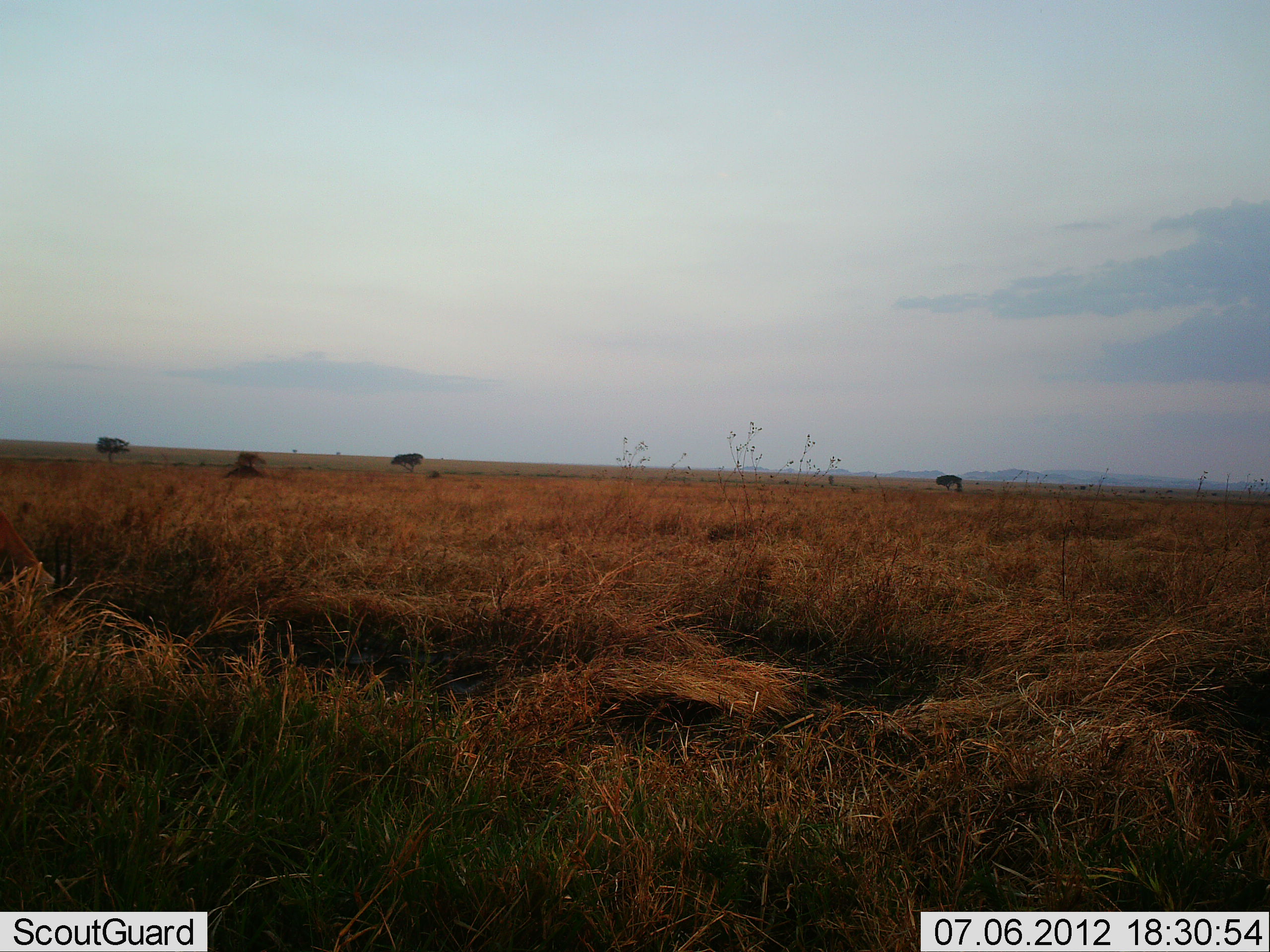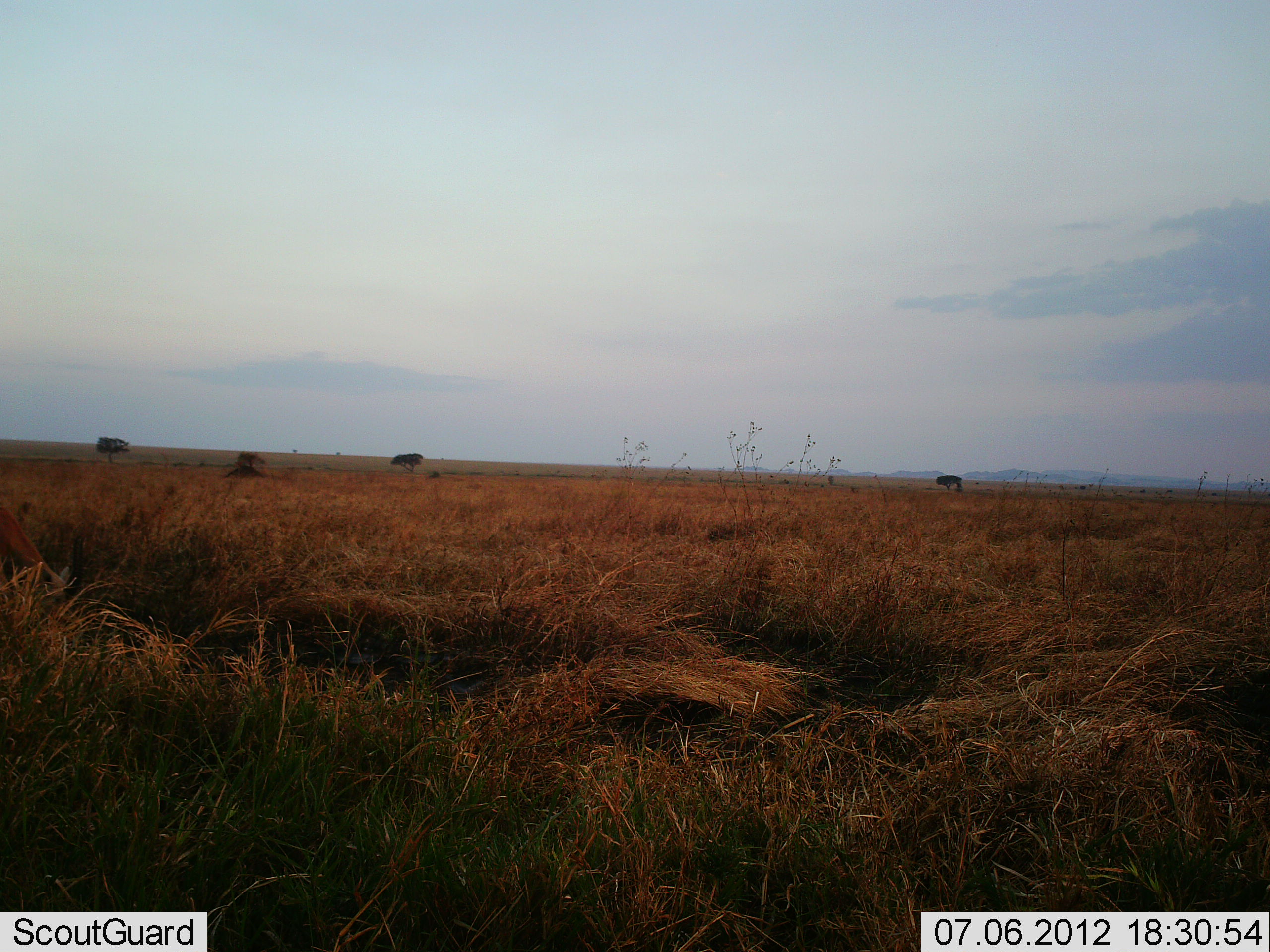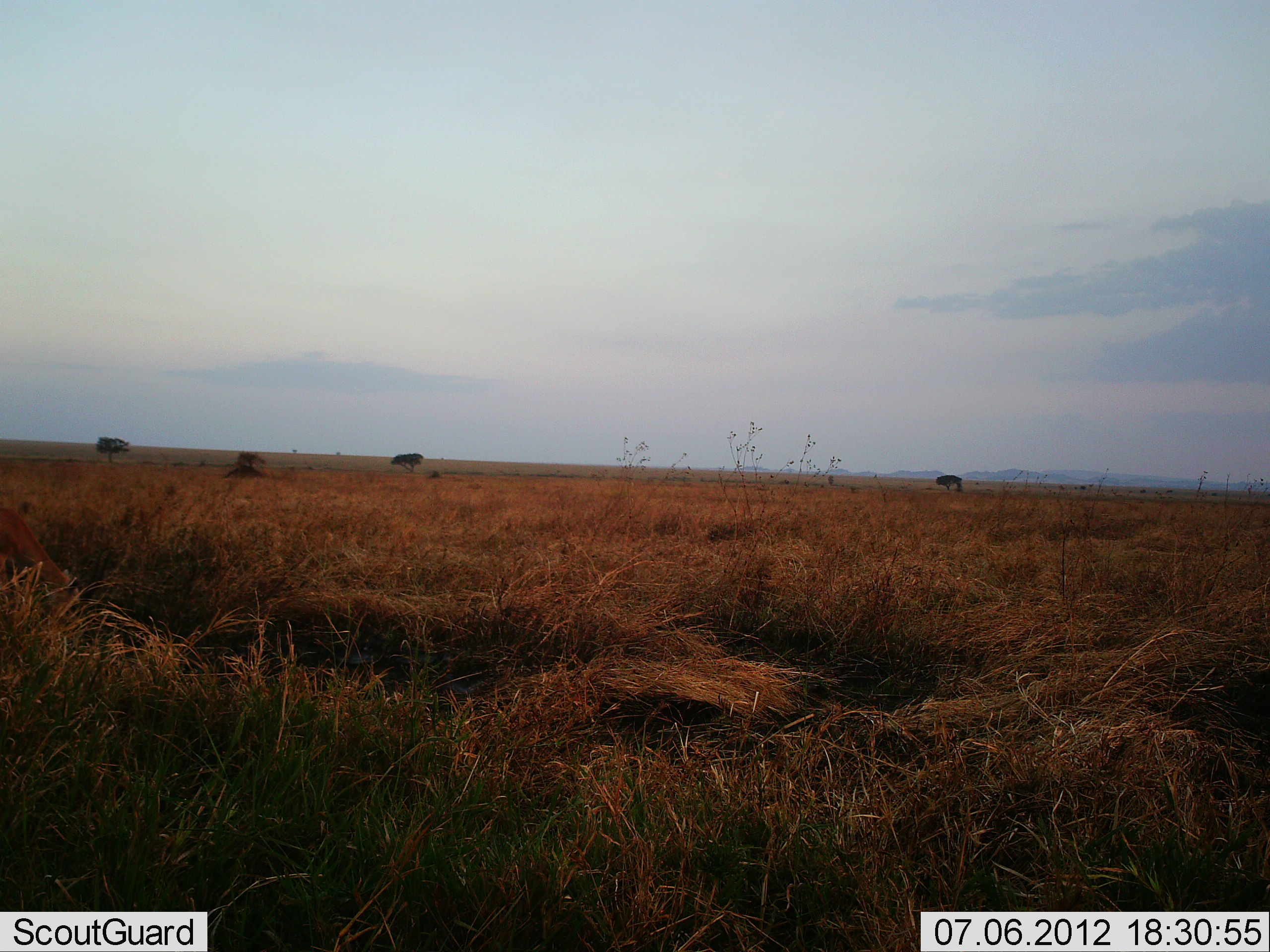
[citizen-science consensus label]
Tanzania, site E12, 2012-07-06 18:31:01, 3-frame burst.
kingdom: Animalia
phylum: Chordata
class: Mammalia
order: Artiodactyla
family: Bovidae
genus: Eudorcas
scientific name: Eudorcas thomsonii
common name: thomson's gazelle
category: gazellethomsons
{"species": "gazellethomsons (thomson's gazelle) (Eudorcas thomsonii)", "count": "1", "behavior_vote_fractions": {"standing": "33%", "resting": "0%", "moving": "0%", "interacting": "0%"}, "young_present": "0%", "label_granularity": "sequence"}